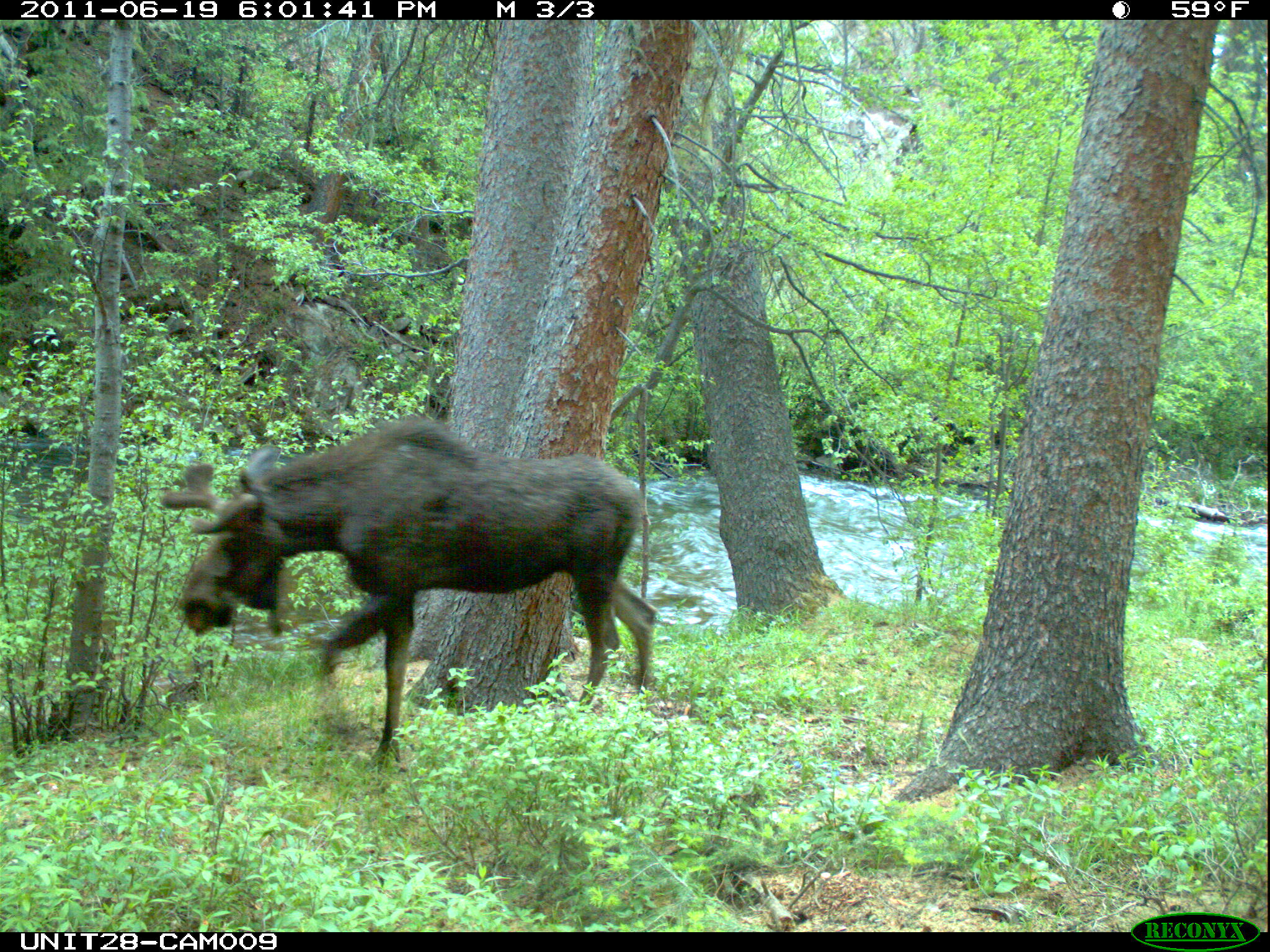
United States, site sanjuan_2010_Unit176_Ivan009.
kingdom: Animalia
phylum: Chordata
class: Mammalia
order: Artiodactyla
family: Cervidae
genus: Alces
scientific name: Alces alces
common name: moose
Alces alces (moose).